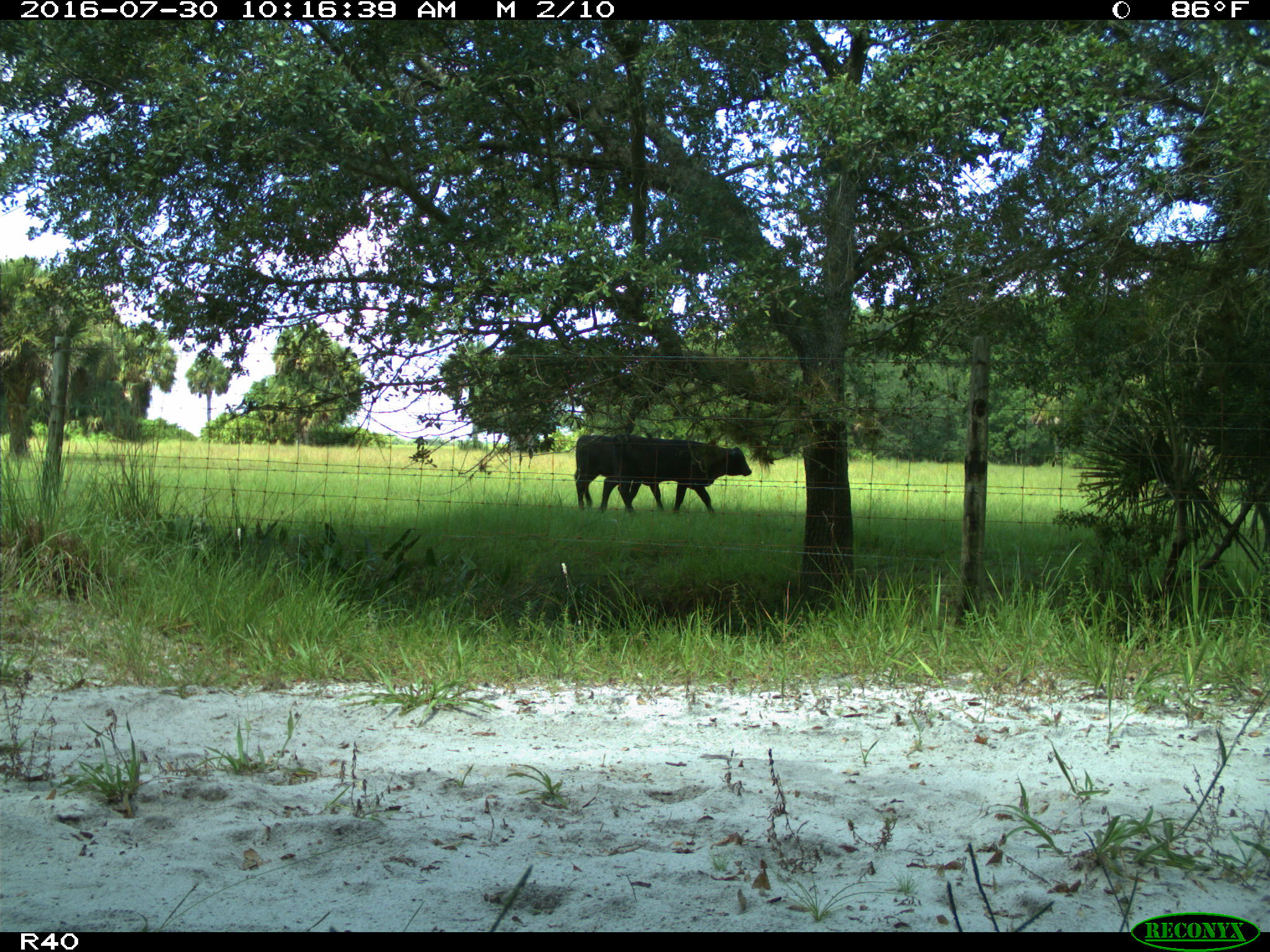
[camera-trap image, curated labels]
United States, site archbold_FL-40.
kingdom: Animalia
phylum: Chordata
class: Mammalia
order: Artiodactyla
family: Bovidae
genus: Bos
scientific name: Bos taurus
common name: domestic cow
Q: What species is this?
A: Bos taurus (domestic cow).